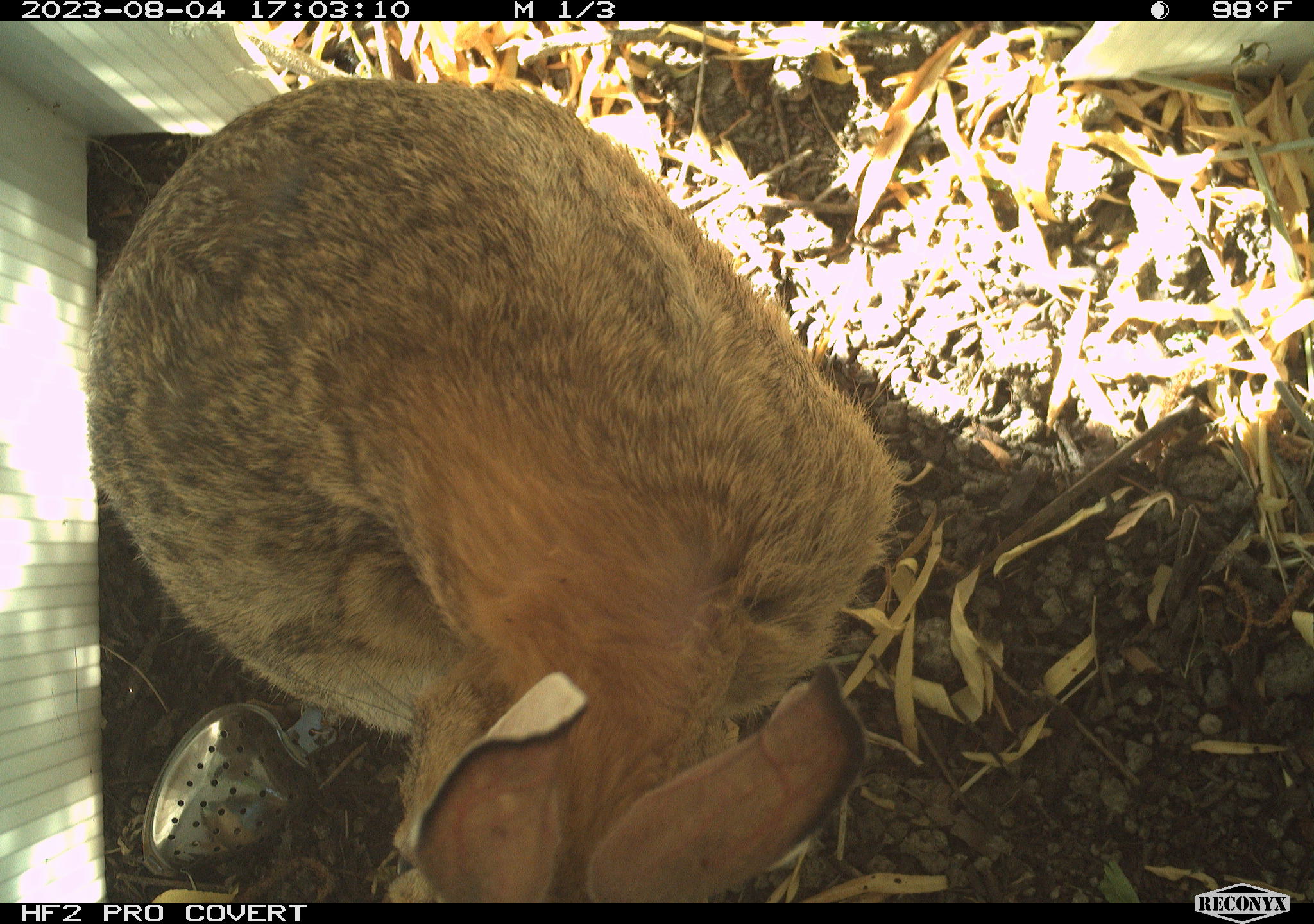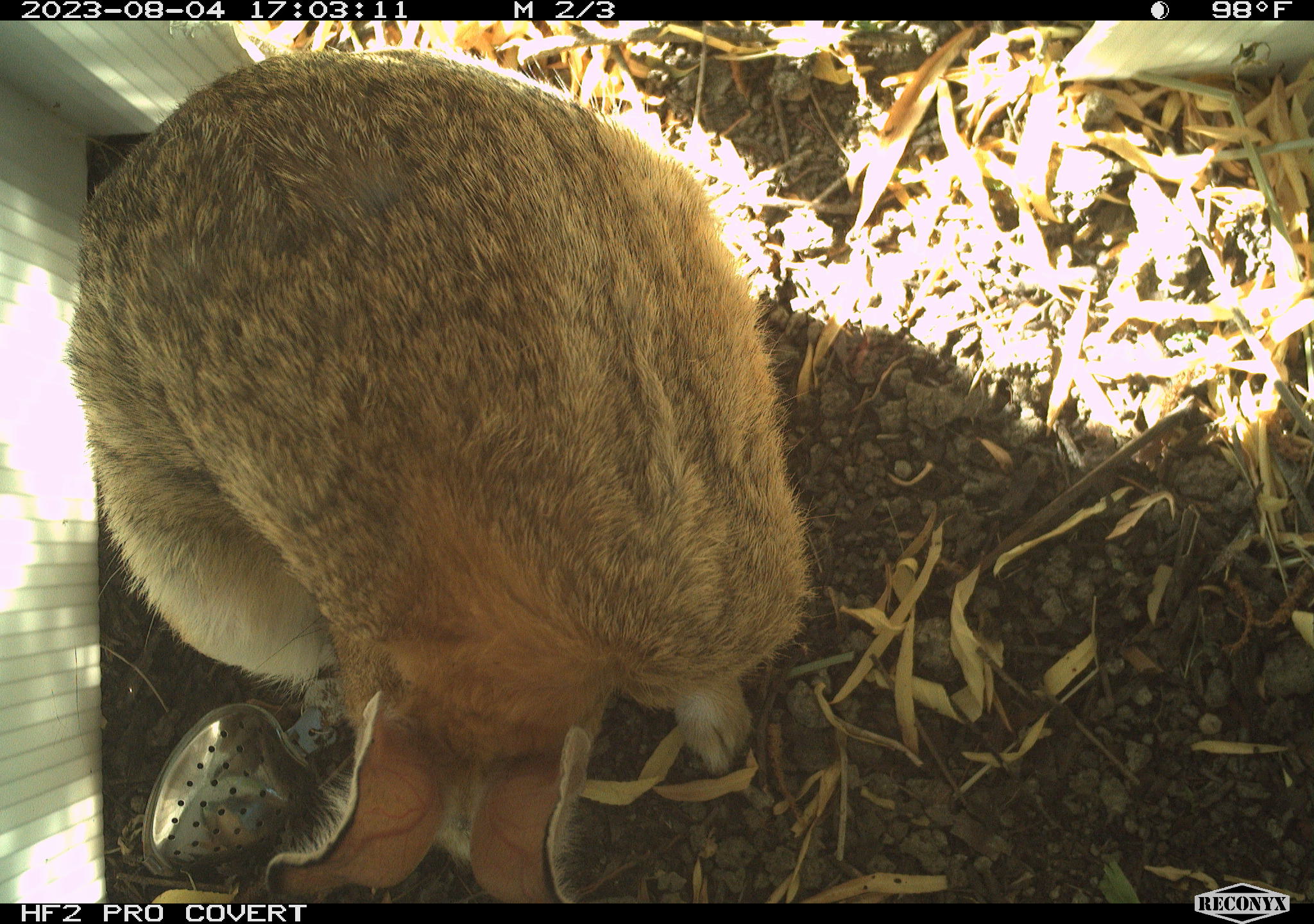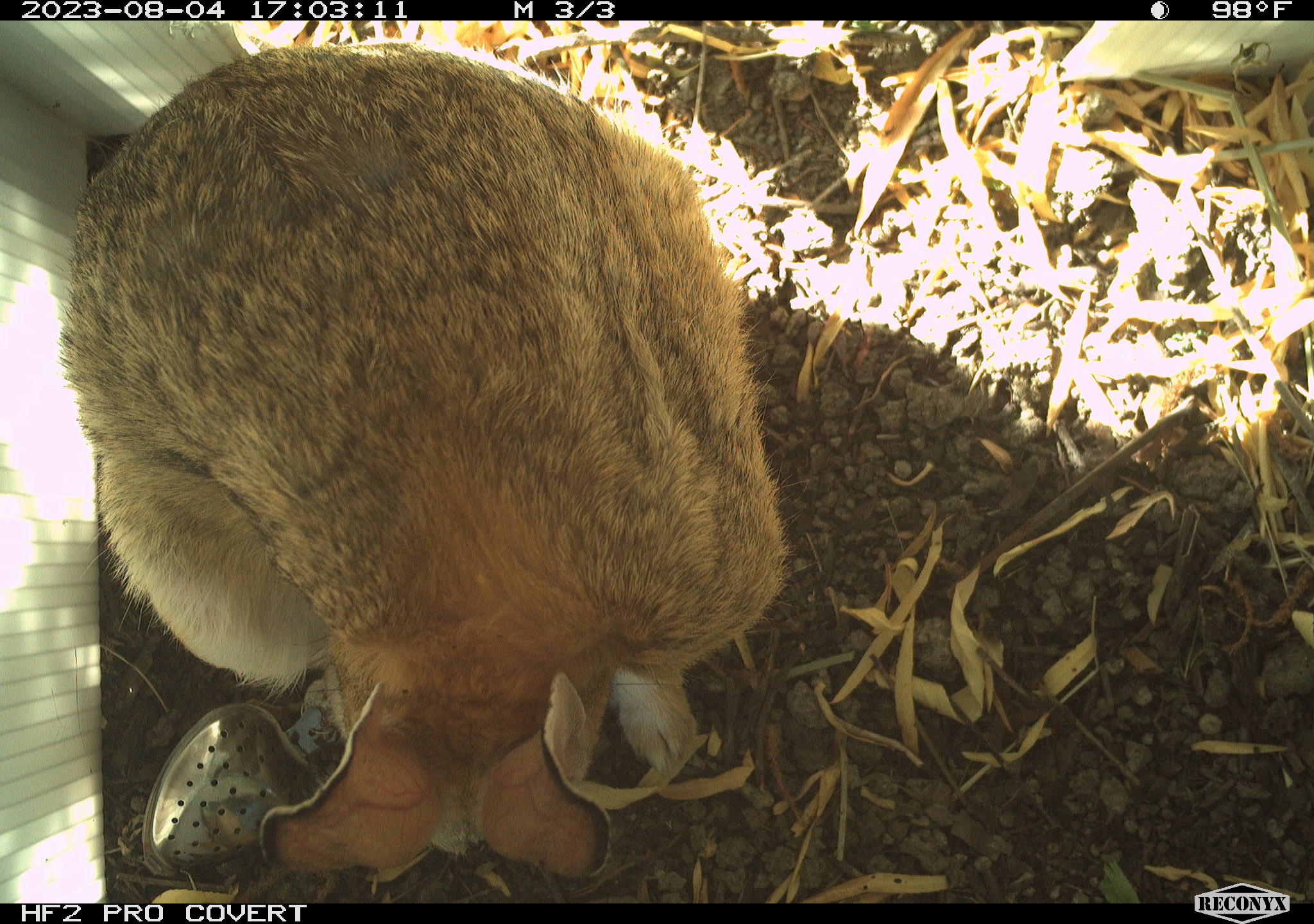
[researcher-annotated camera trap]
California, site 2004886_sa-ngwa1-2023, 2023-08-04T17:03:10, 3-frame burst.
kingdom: Animalia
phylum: Chordata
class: Mammalia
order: Lagomorpha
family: Leporidae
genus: Sylvilagus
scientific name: Sylvilagus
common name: cottontail rabbits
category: sylvilagus species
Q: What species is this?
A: Sylvilagus species (cottontail rabbits) (Sylvilagus).